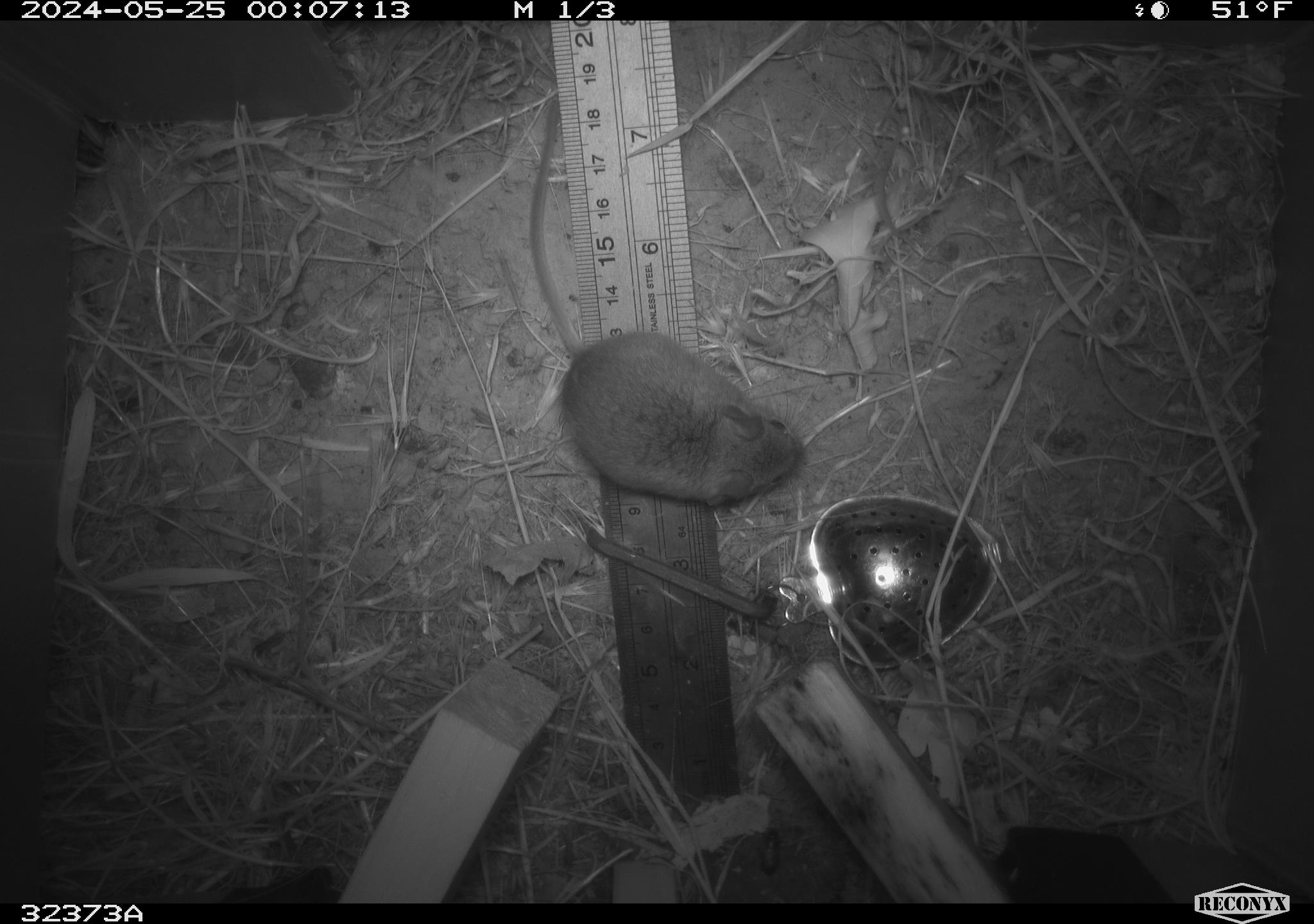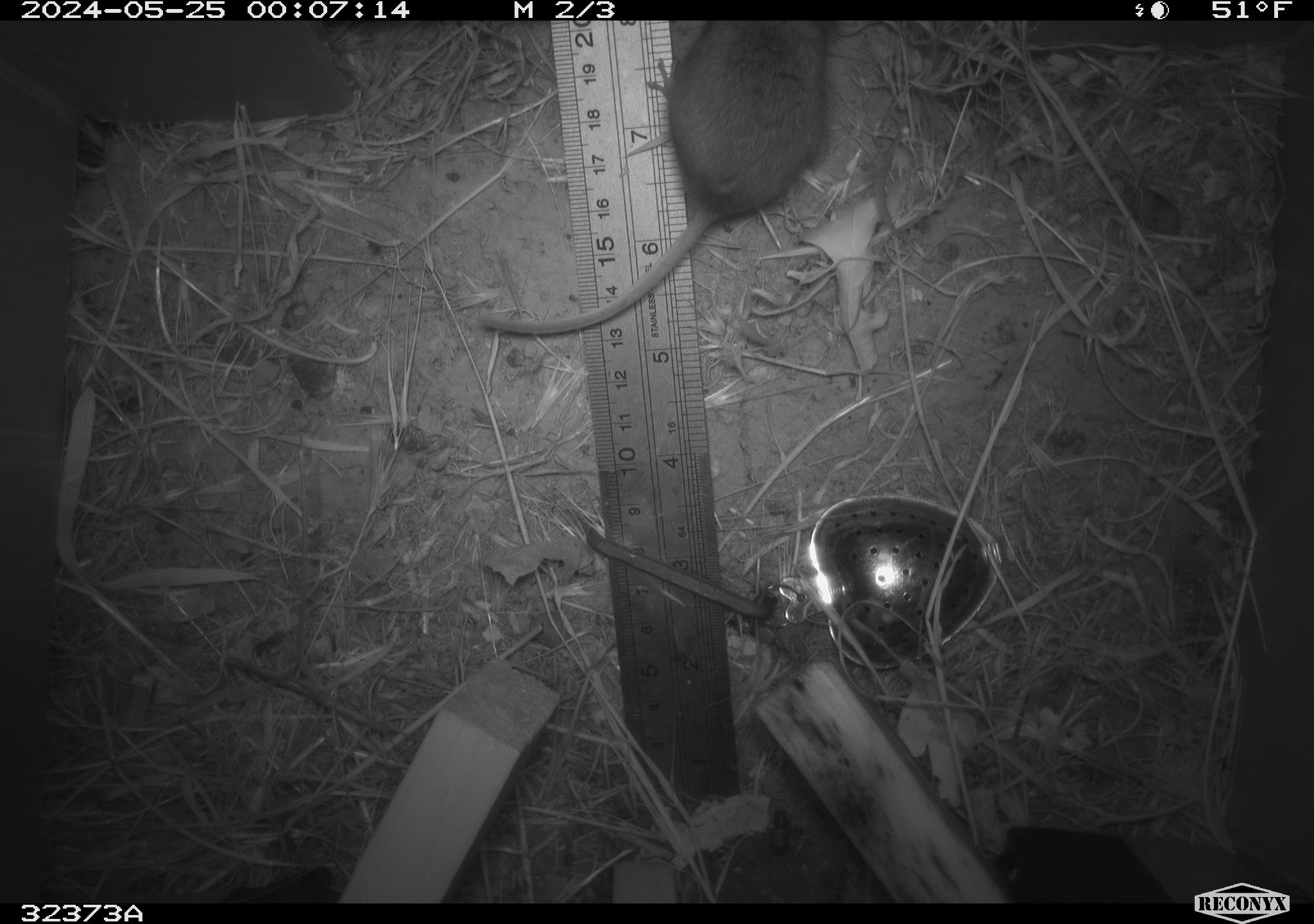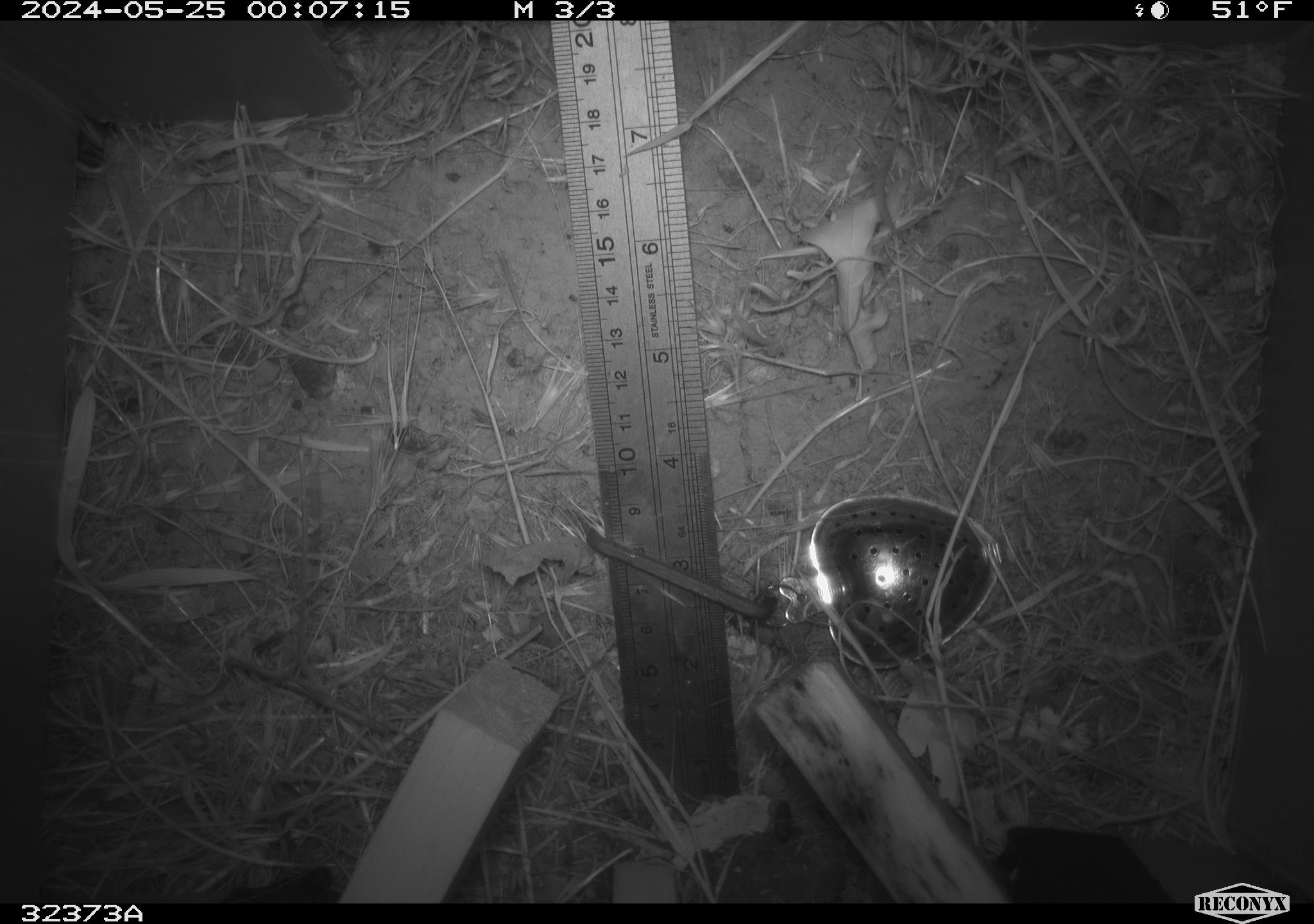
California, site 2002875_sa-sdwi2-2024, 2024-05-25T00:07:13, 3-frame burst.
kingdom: Animalia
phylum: Chordata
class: Mammalia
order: Rodentia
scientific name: Rodentia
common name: mouse species